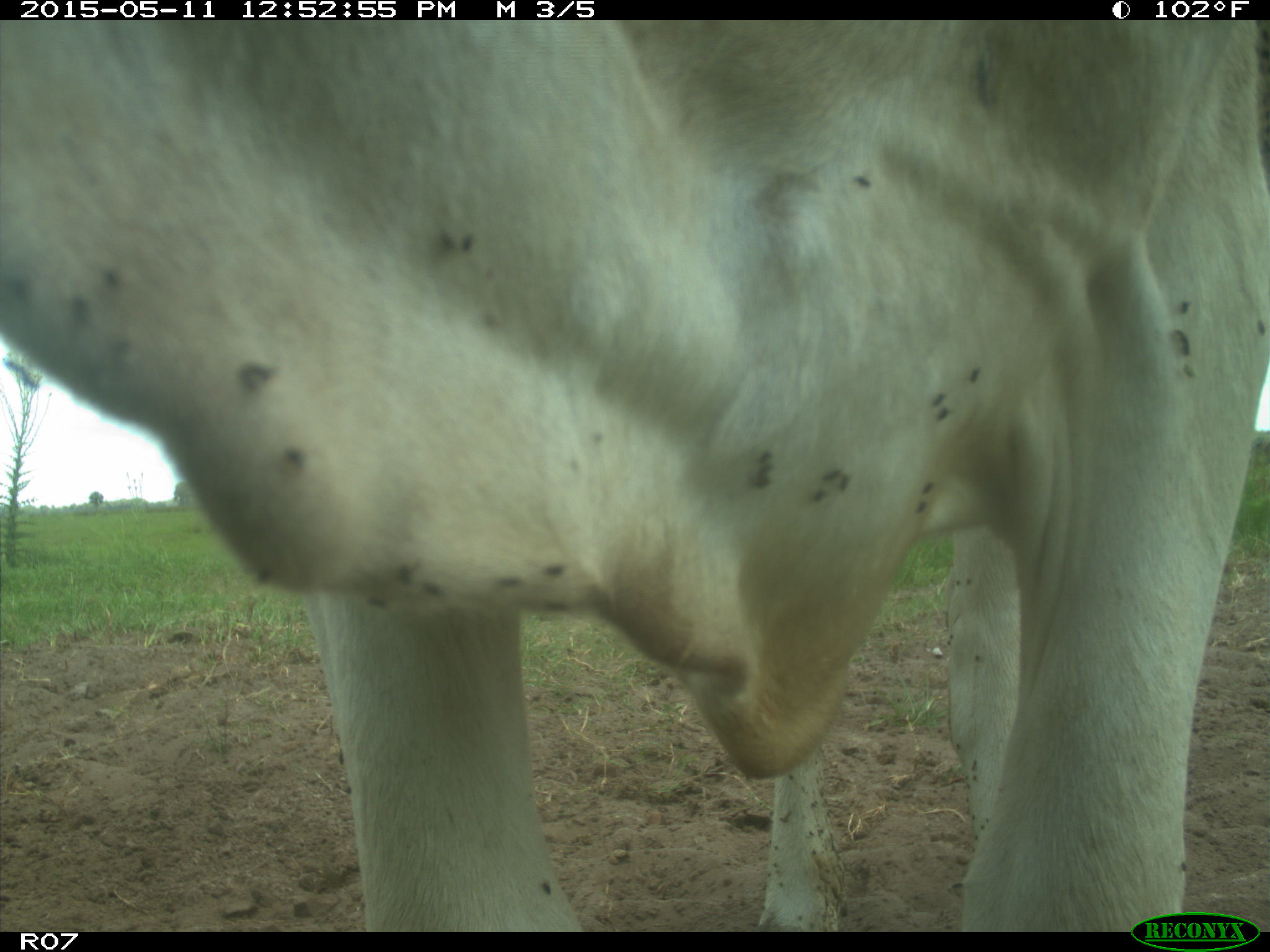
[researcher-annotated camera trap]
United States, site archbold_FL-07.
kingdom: Animalia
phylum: Chordata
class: Mammalia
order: Artiodactyla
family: Bovidae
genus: Bos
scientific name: Bos taurus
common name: domestic cow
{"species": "Bos taurus (domestic cow)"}